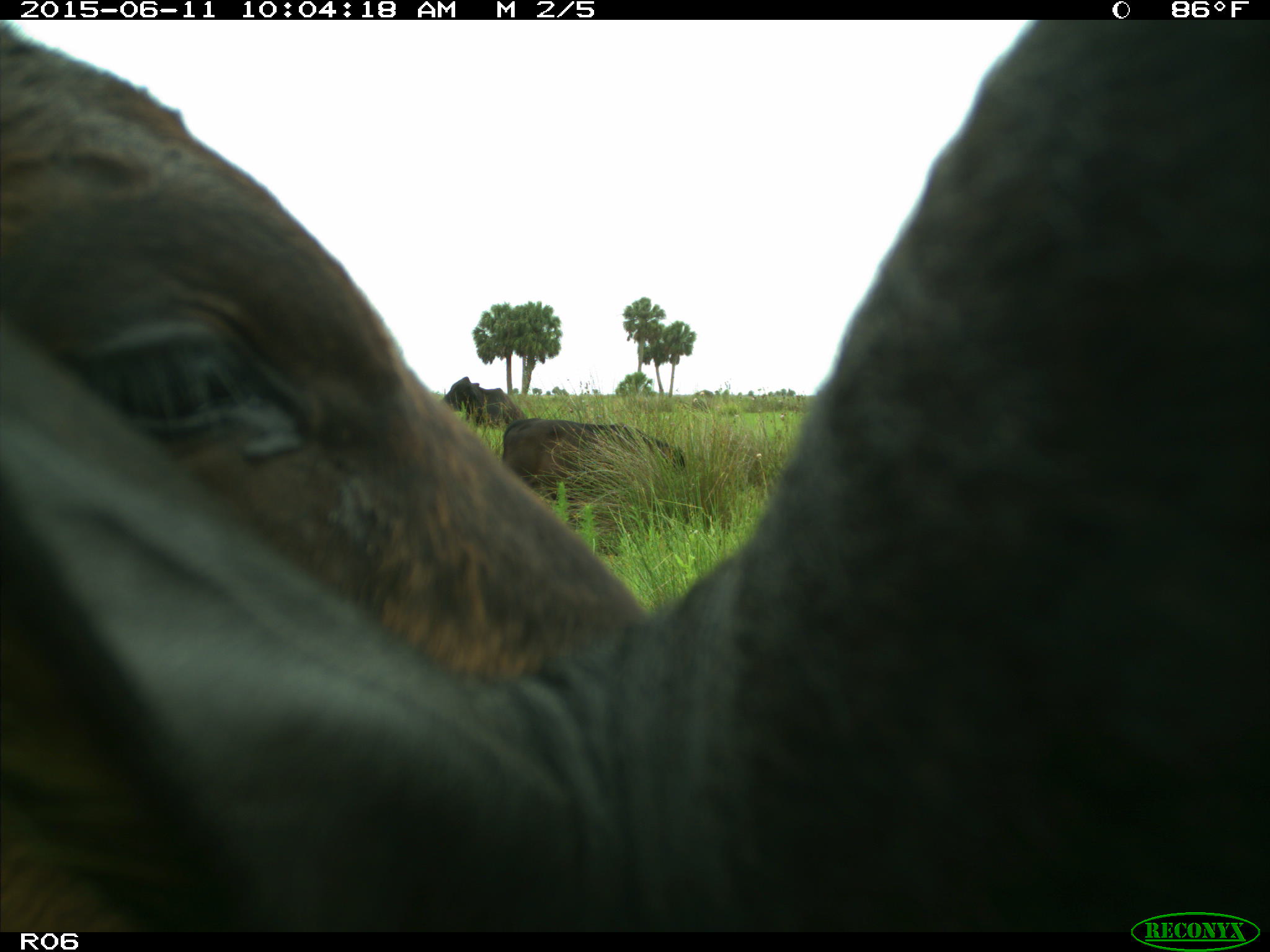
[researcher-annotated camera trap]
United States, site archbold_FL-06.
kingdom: Animalia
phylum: Chordata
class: Mammalia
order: Artiodactyla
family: Bovidae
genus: Bos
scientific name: Bos taurus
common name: domestic cow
Bos taurus (domestic cow).